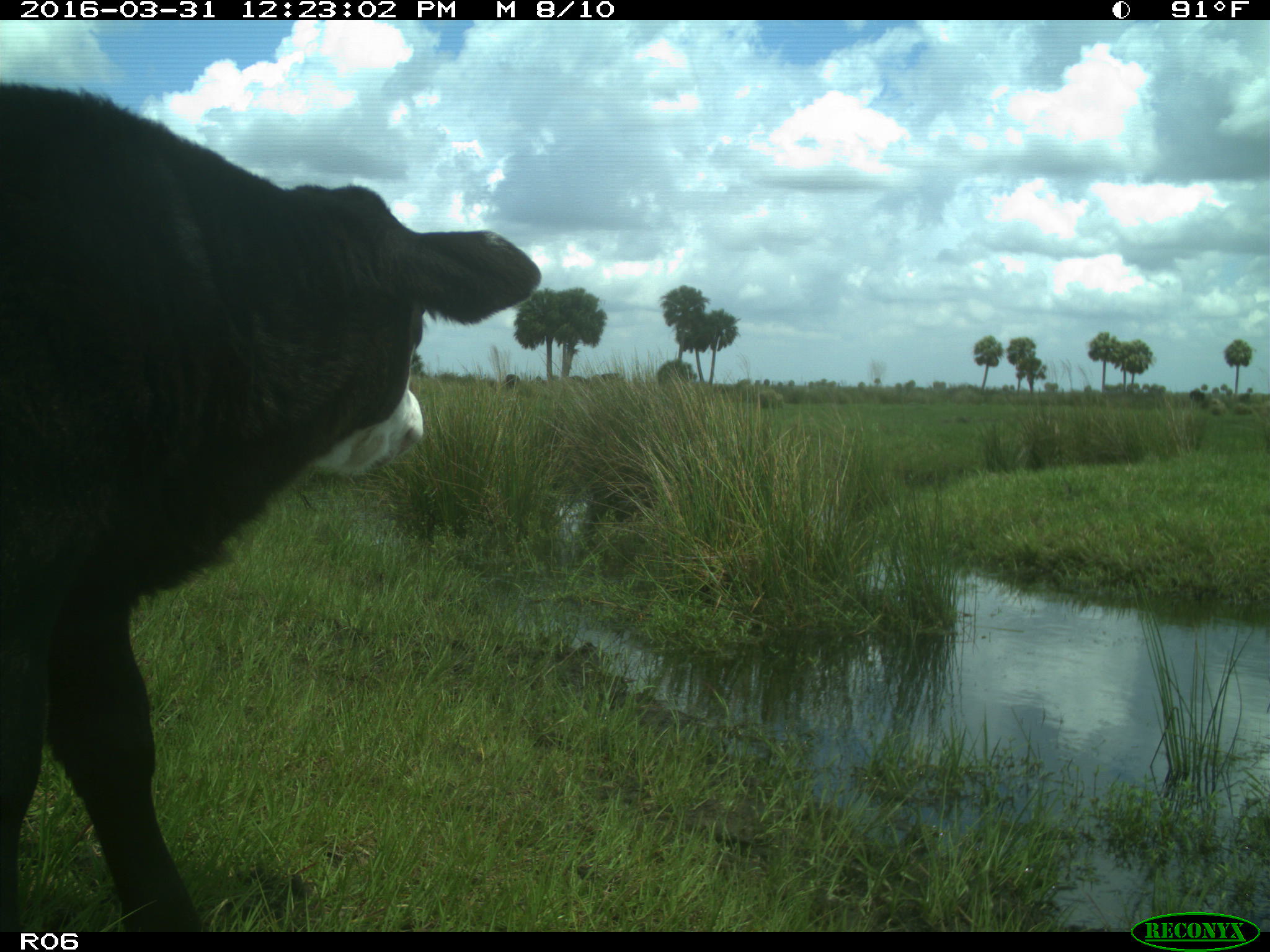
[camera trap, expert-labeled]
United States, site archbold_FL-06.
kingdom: Animalia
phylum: Chordata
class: Mammalia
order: Artiodactyla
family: Bovidae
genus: Bos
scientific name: Bos taurus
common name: domestic cow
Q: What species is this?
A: Bos taurus (domestic cow).